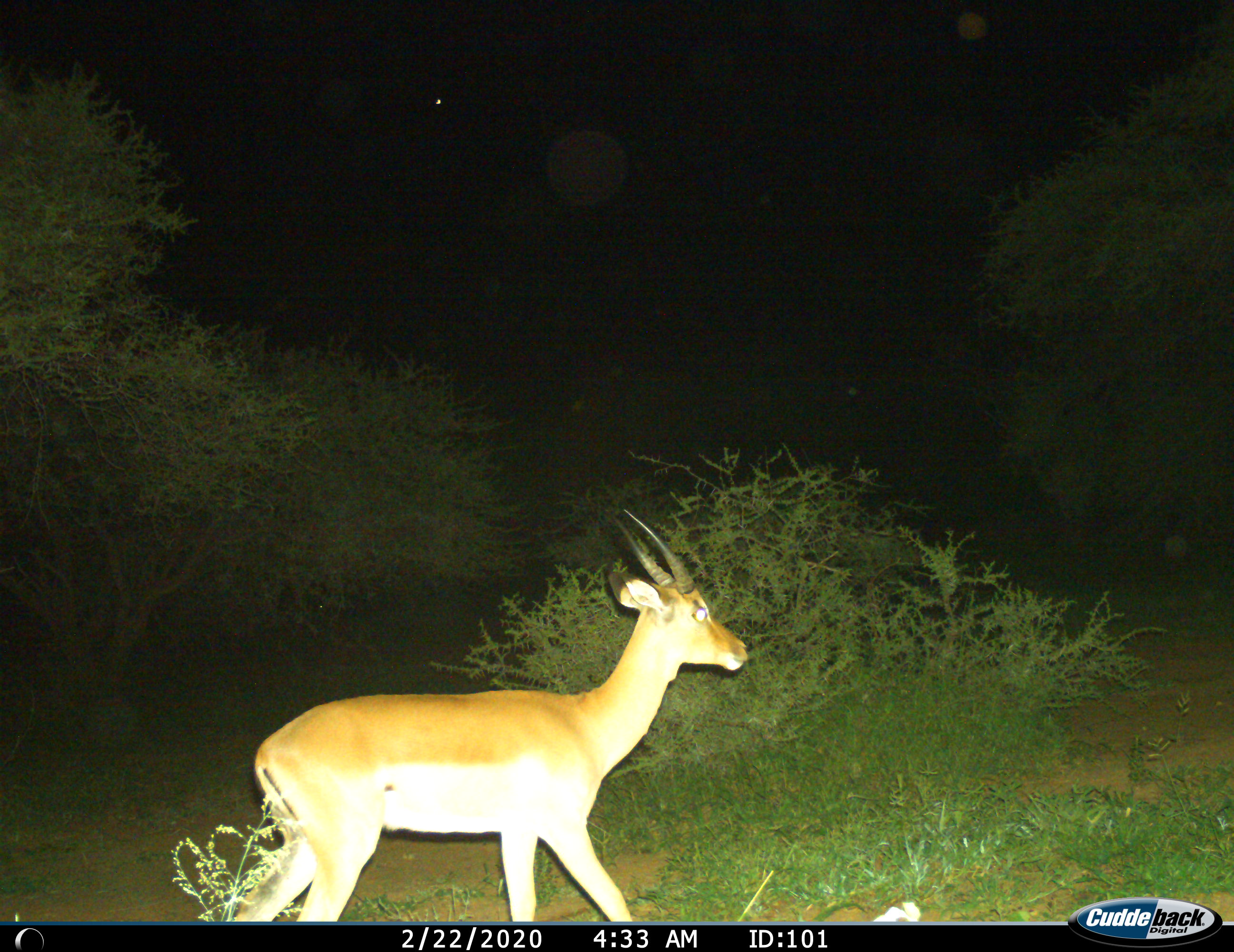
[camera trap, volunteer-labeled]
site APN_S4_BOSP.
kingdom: Animalia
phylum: Chordata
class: Mammalia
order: Artiodactyla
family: Bovidae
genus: Aepyceros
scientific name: Aepyceros melampus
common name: impala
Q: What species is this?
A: Impala (Aepyceros melampus).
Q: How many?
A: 1.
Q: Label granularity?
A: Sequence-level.